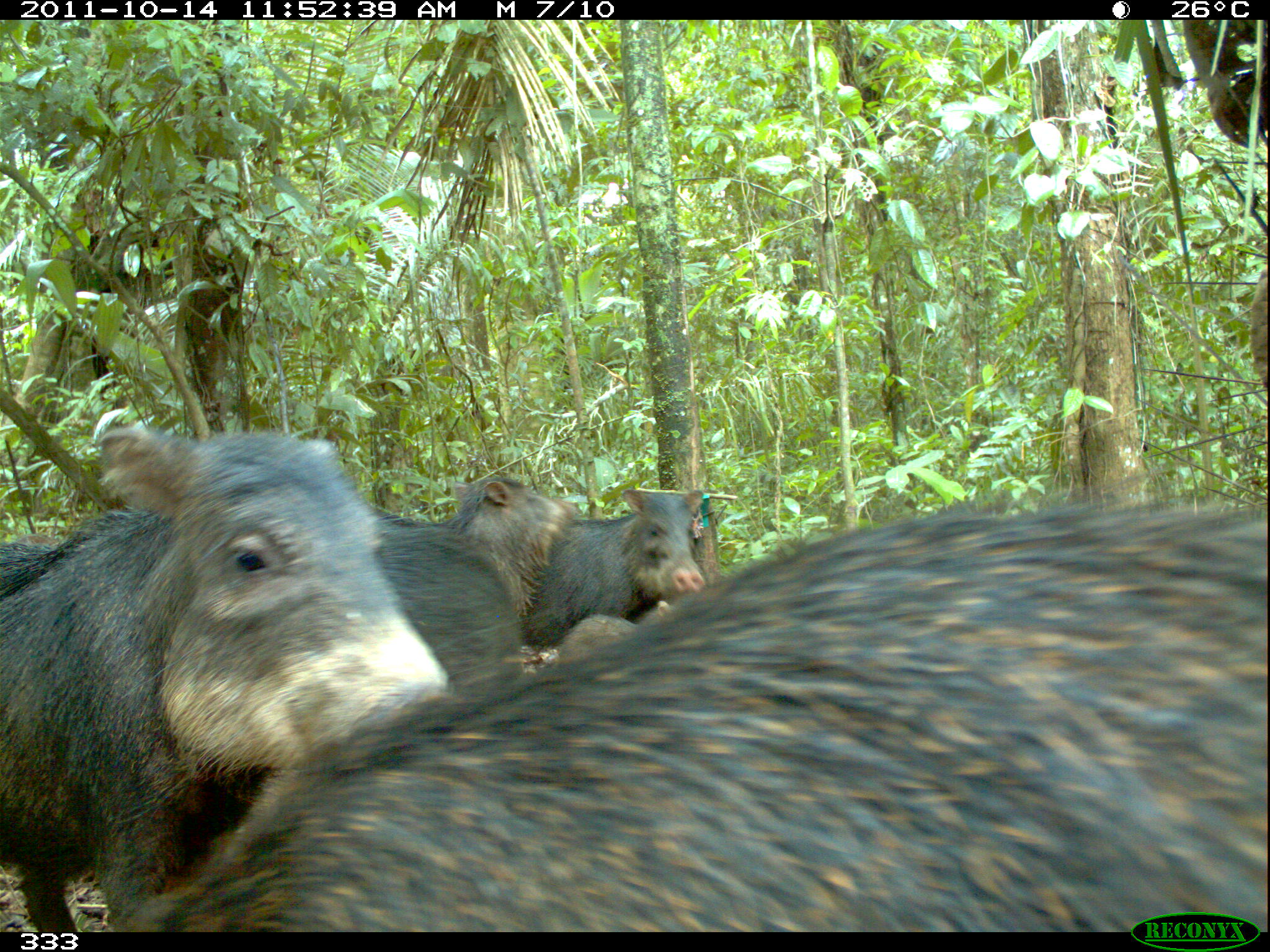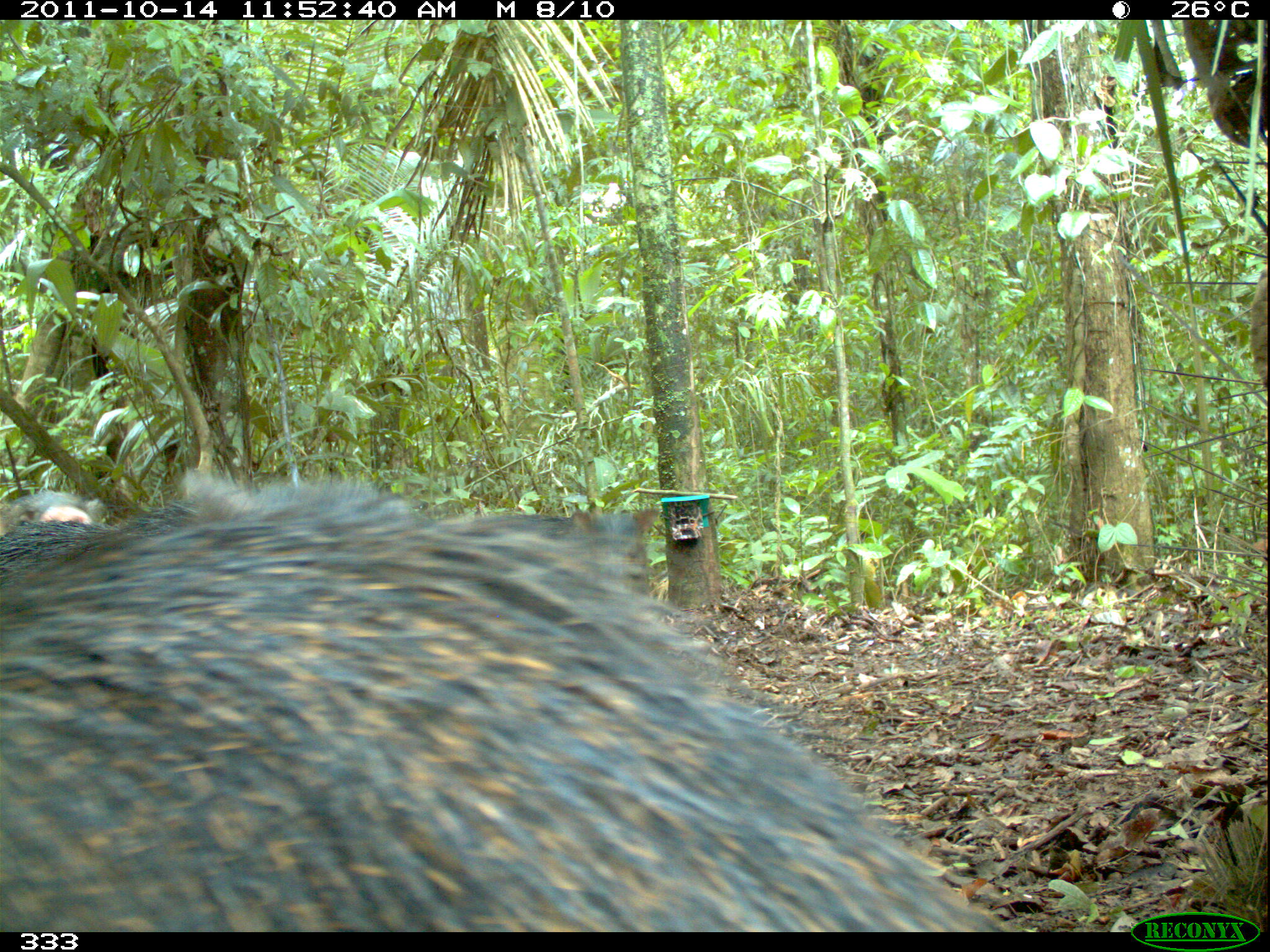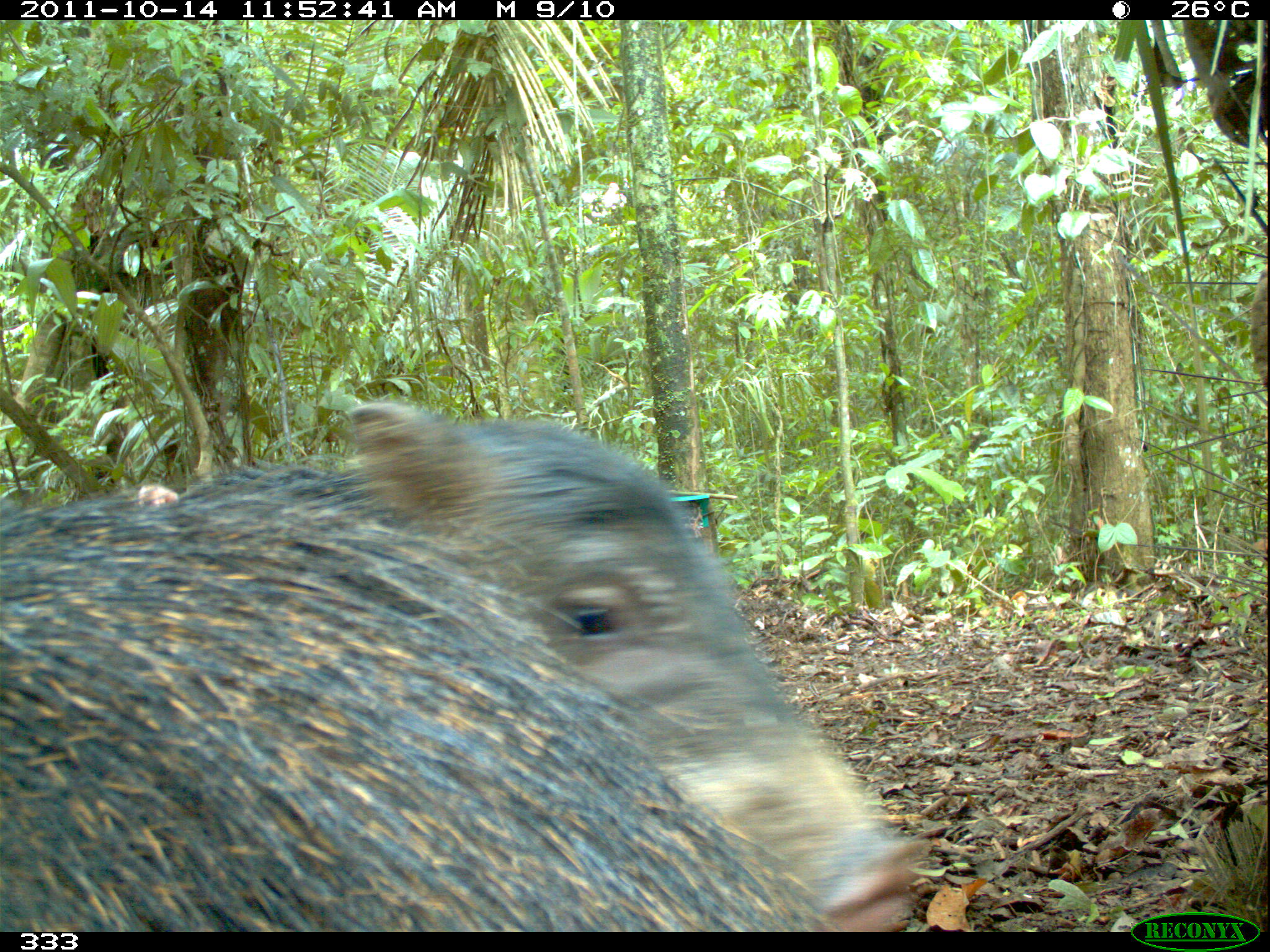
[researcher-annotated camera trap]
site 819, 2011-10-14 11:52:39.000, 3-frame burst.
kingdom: Animalia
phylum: Chordata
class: Mammalia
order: Artiodactyla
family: Tayassuidae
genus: Tayassu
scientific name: Tayassu pecari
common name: white-lipped peccary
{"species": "Tayassu pecari (white-lipped peccary)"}